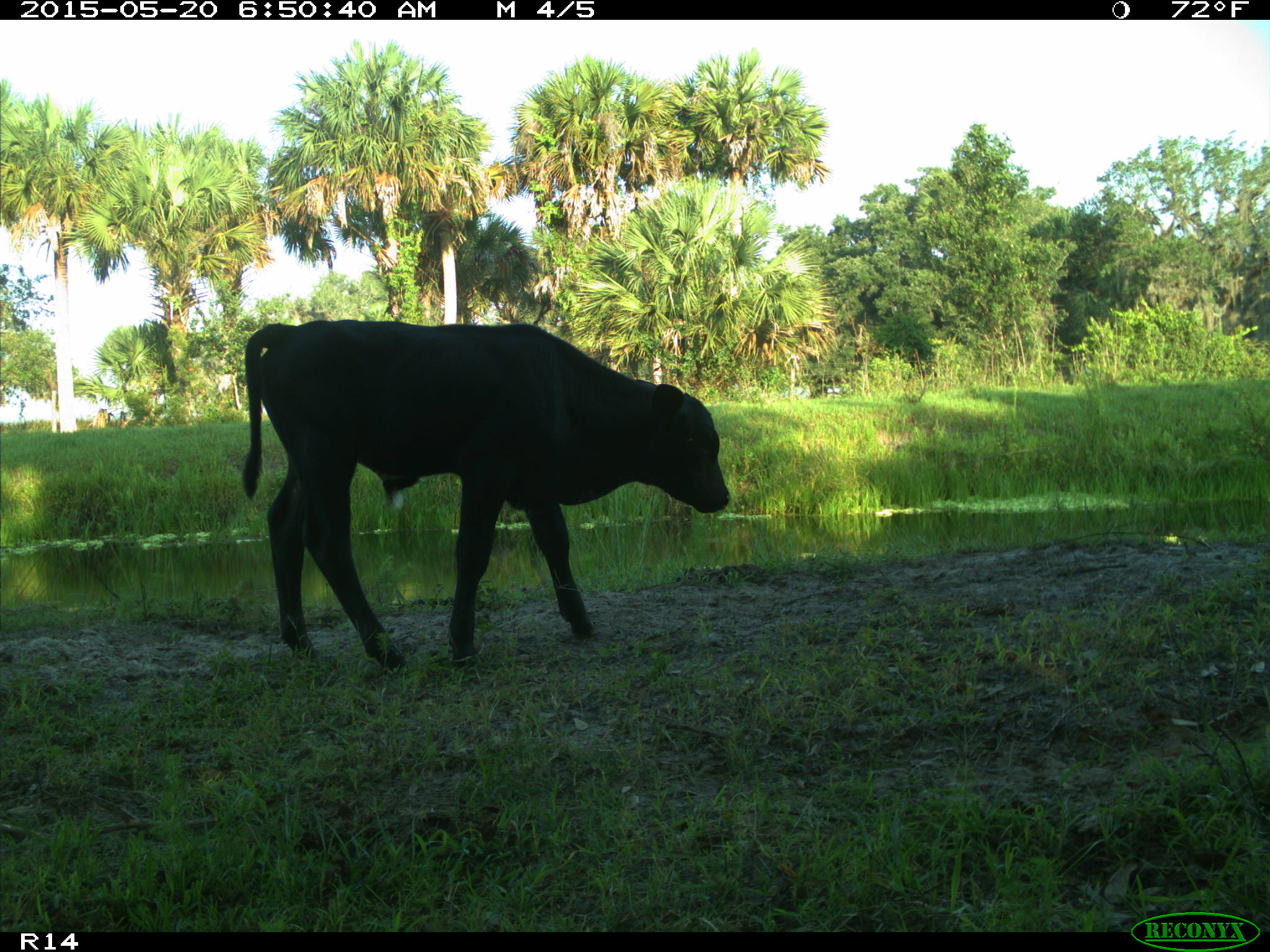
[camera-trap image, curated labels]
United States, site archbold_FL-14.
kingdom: Animalia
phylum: Chordata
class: Mammalia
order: Artiodactyla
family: Bovidae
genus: Bos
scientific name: Bos taurus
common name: domestic cow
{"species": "Bos taurus (domestic cow)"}